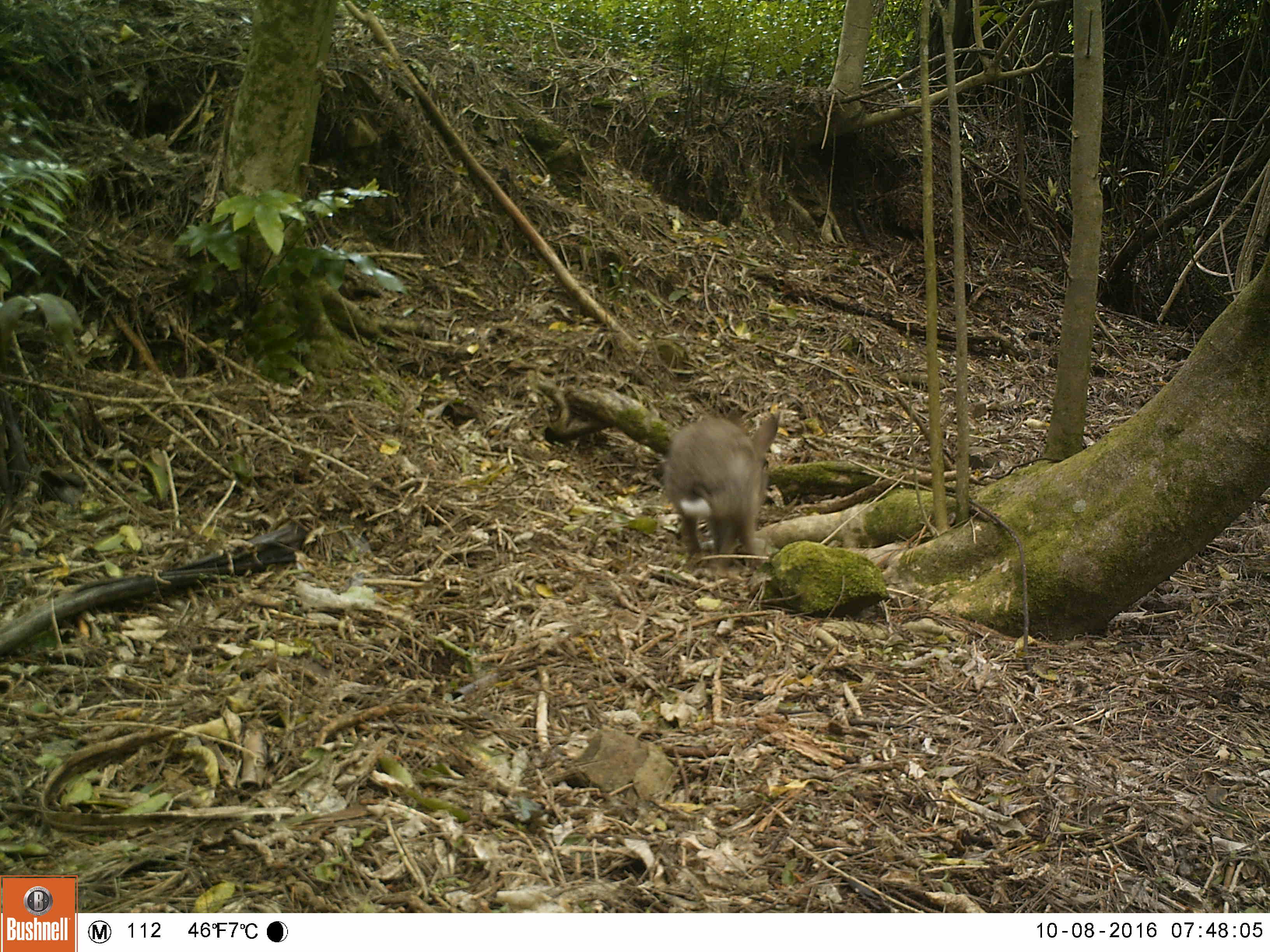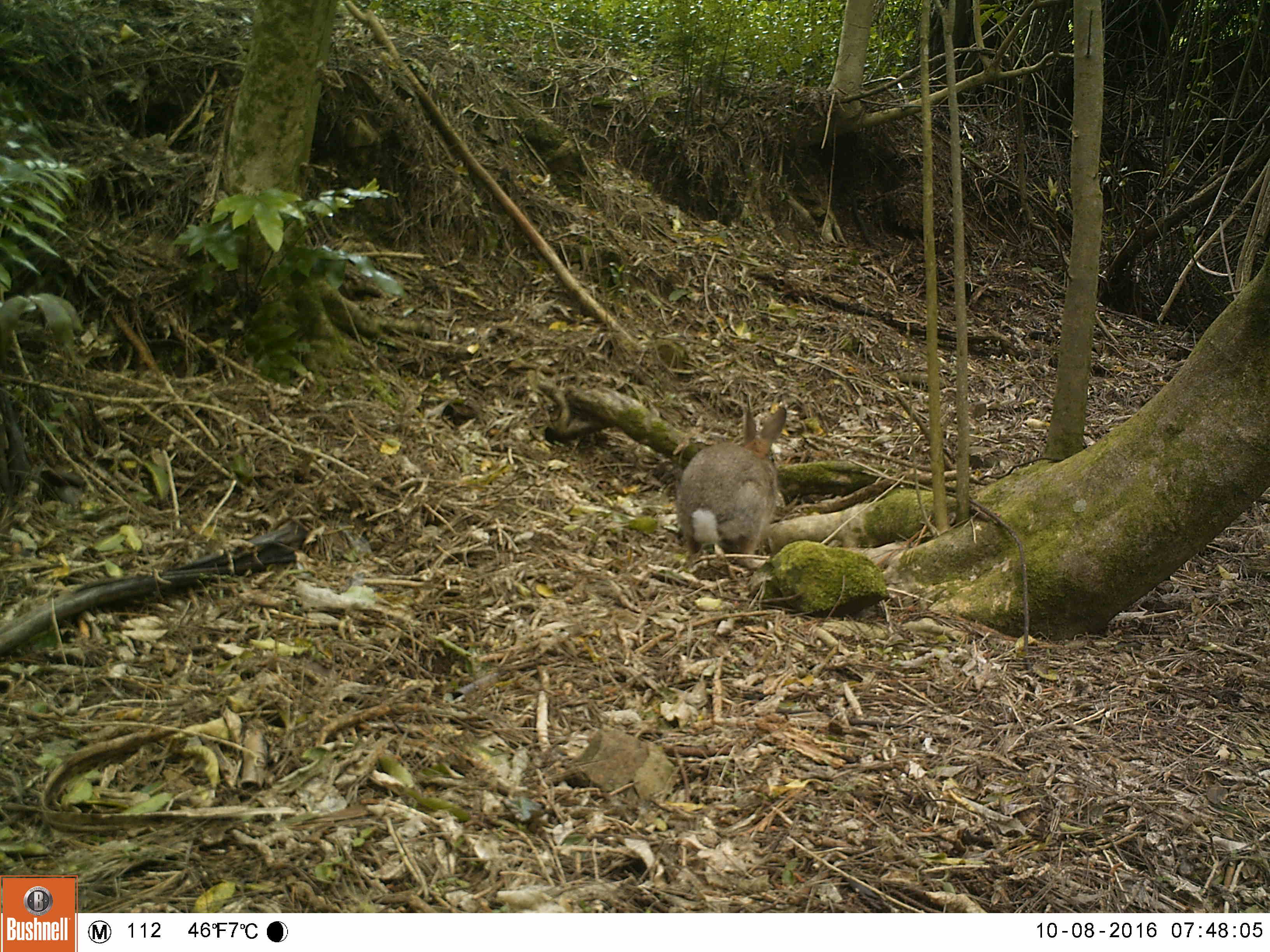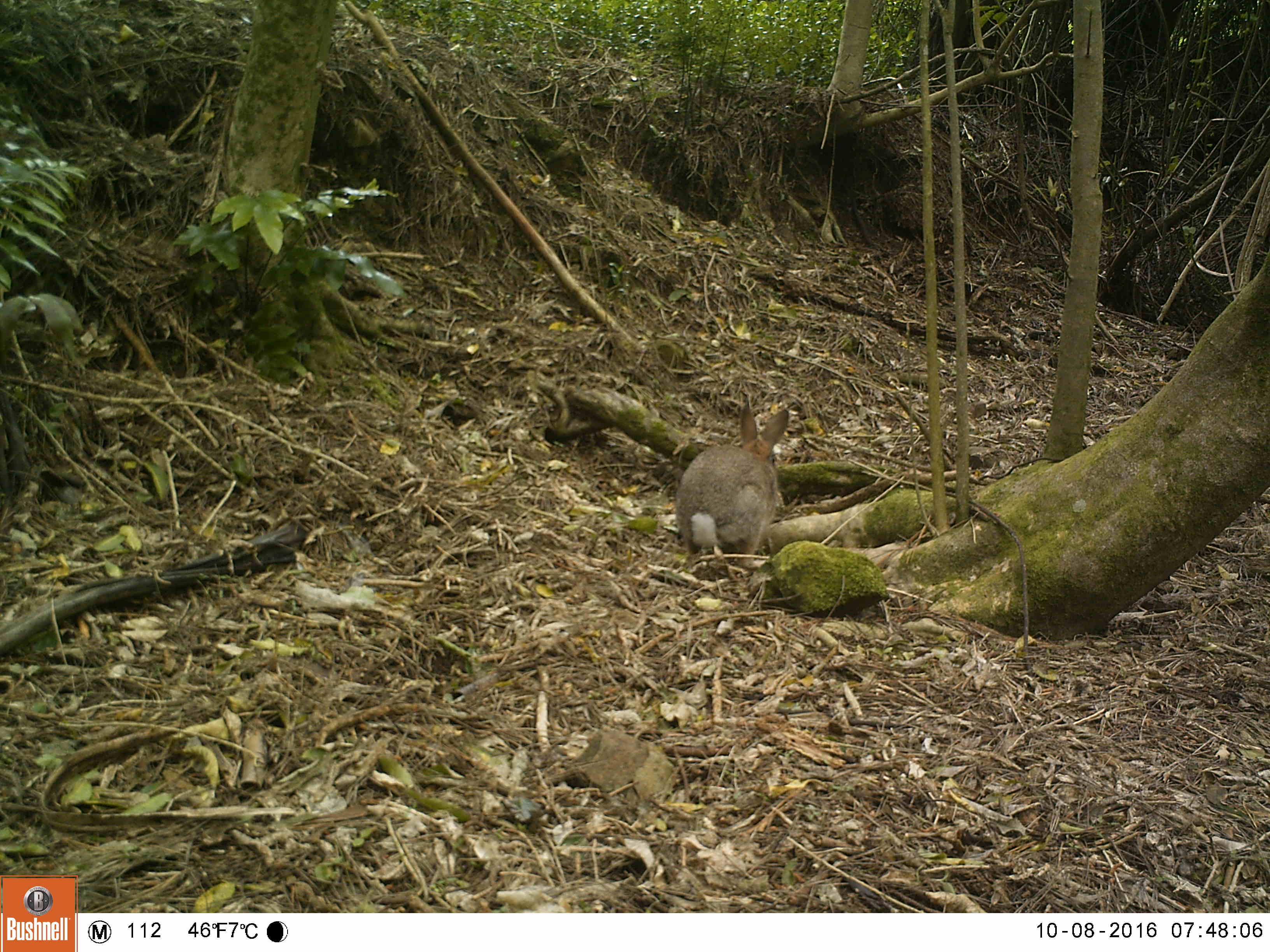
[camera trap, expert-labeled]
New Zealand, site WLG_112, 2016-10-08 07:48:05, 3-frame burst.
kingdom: Animalia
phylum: Chordata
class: Mammalia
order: Lagomorpha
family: Leporidae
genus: Oryctolagus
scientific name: Oryctolagus cuniculus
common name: european rabbit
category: rabbit